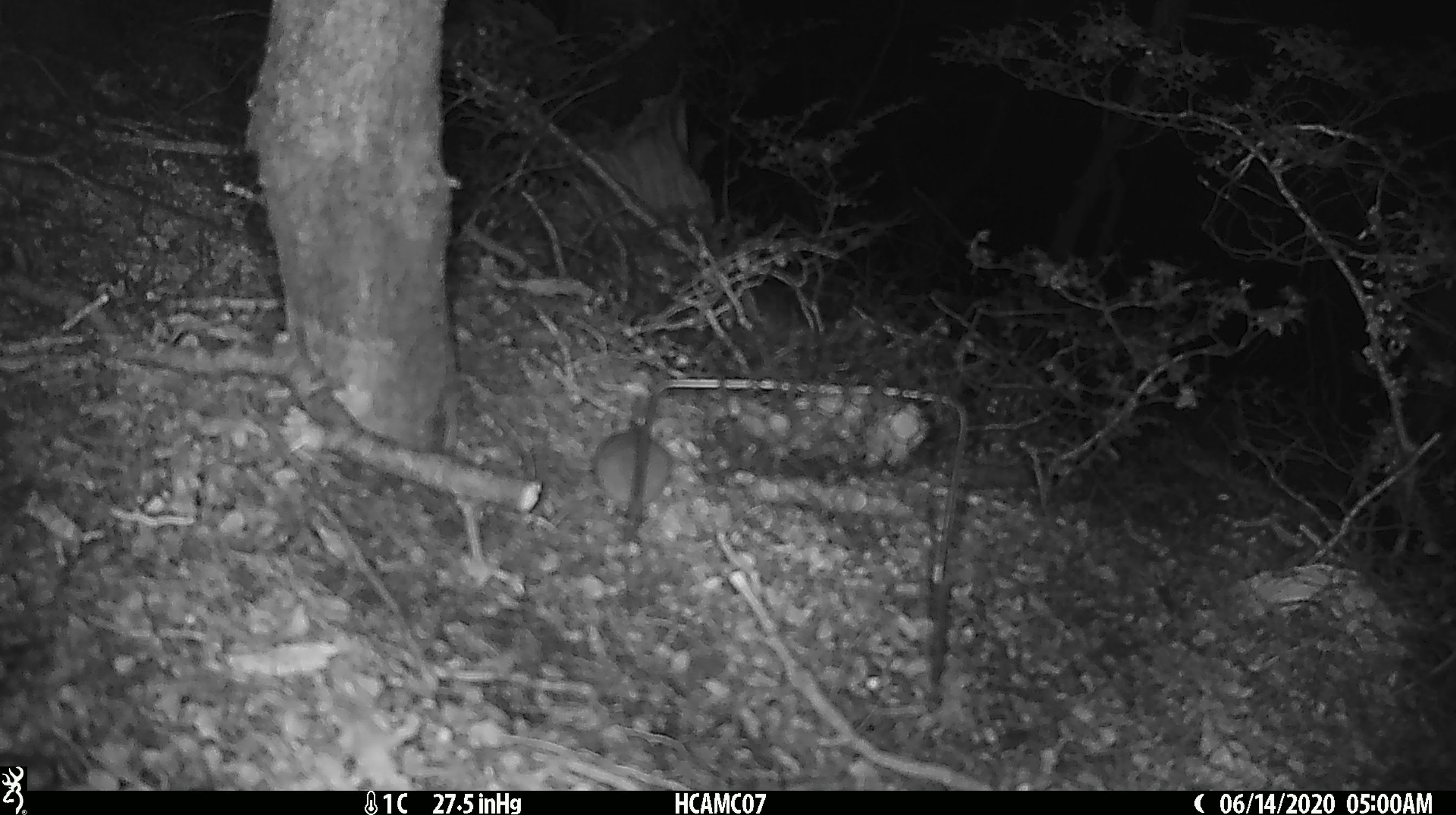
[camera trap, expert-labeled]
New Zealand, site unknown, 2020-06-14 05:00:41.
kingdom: Animalia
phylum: Chordata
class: Mammalia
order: Rodentia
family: Muridae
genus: Mus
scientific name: Mus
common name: mouse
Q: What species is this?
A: Mouse (Mus).